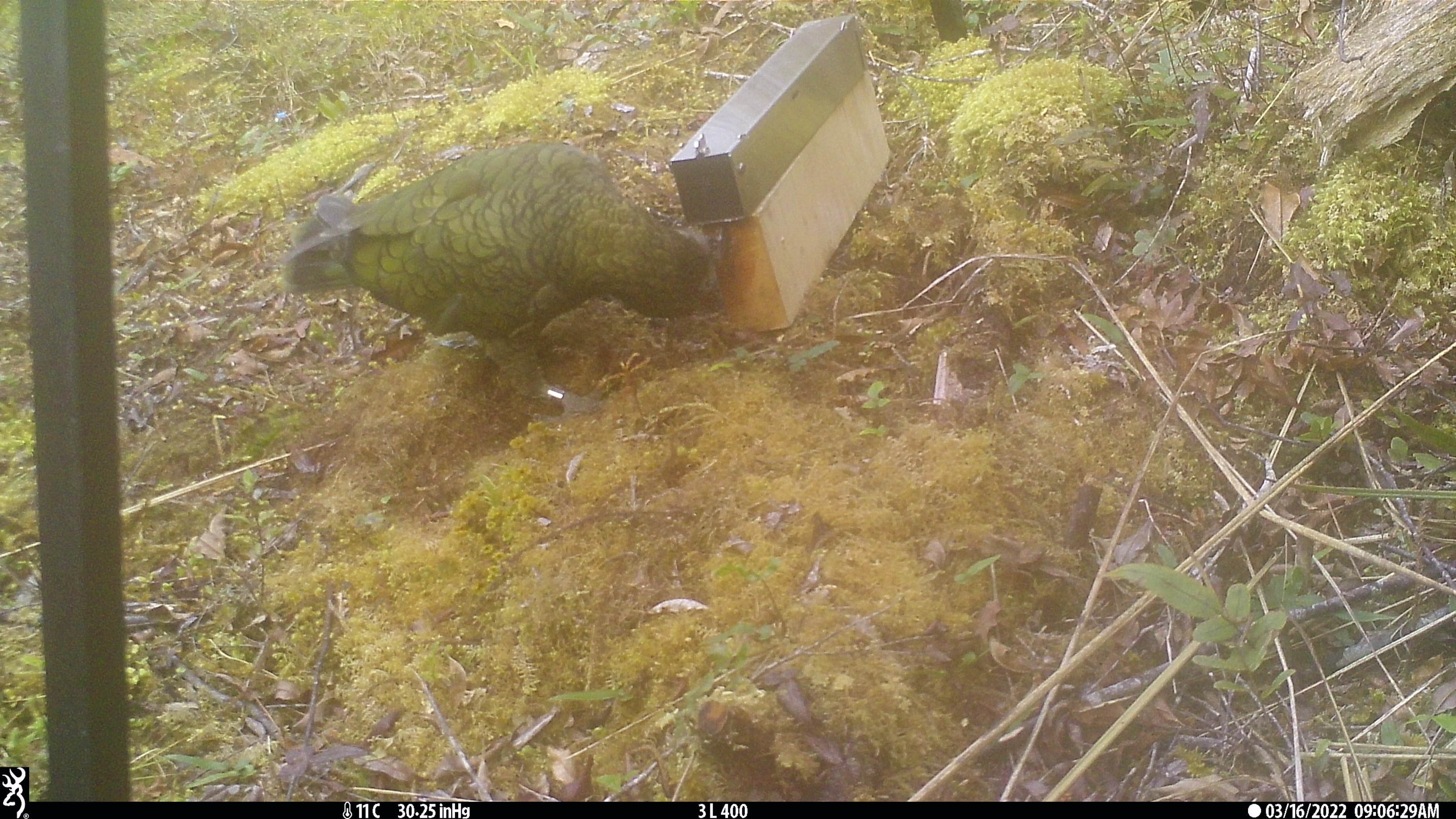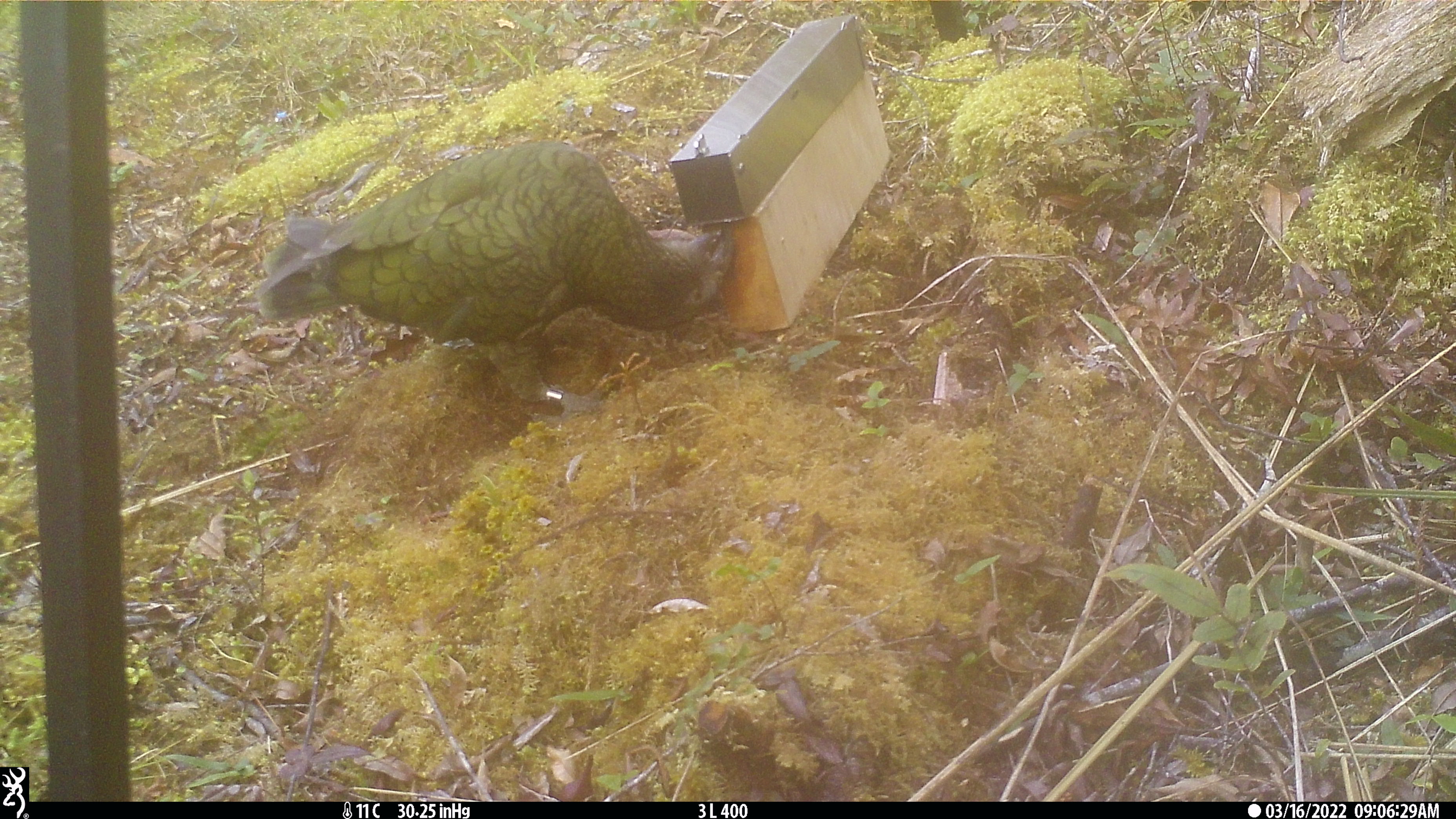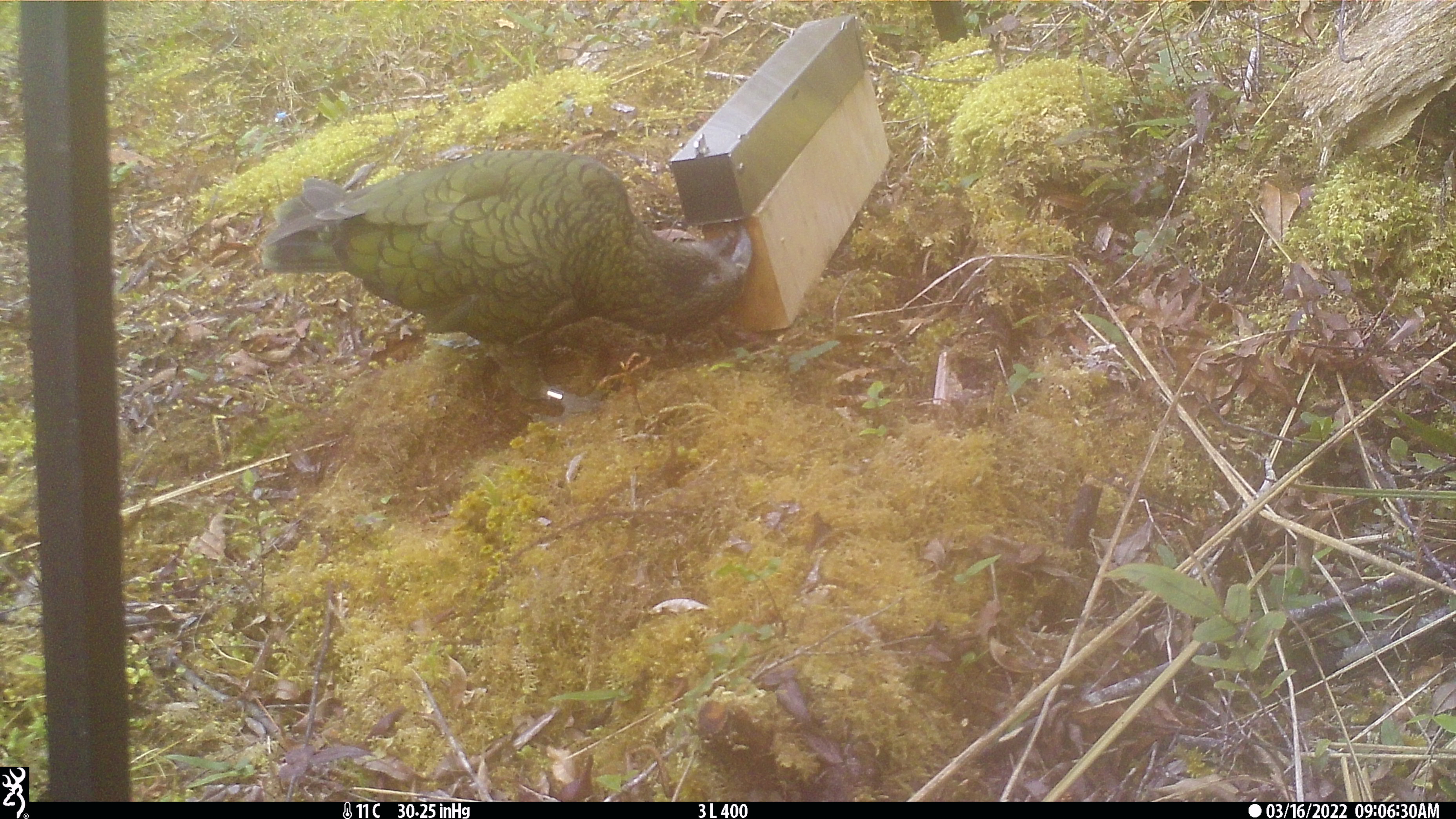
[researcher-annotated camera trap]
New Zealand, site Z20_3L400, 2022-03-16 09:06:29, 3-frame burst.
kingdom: Animalia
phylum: Chordata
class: Aves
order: Psittaciformes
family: Strigopidae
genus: Nestor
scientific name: Nestor notabilis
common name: kea